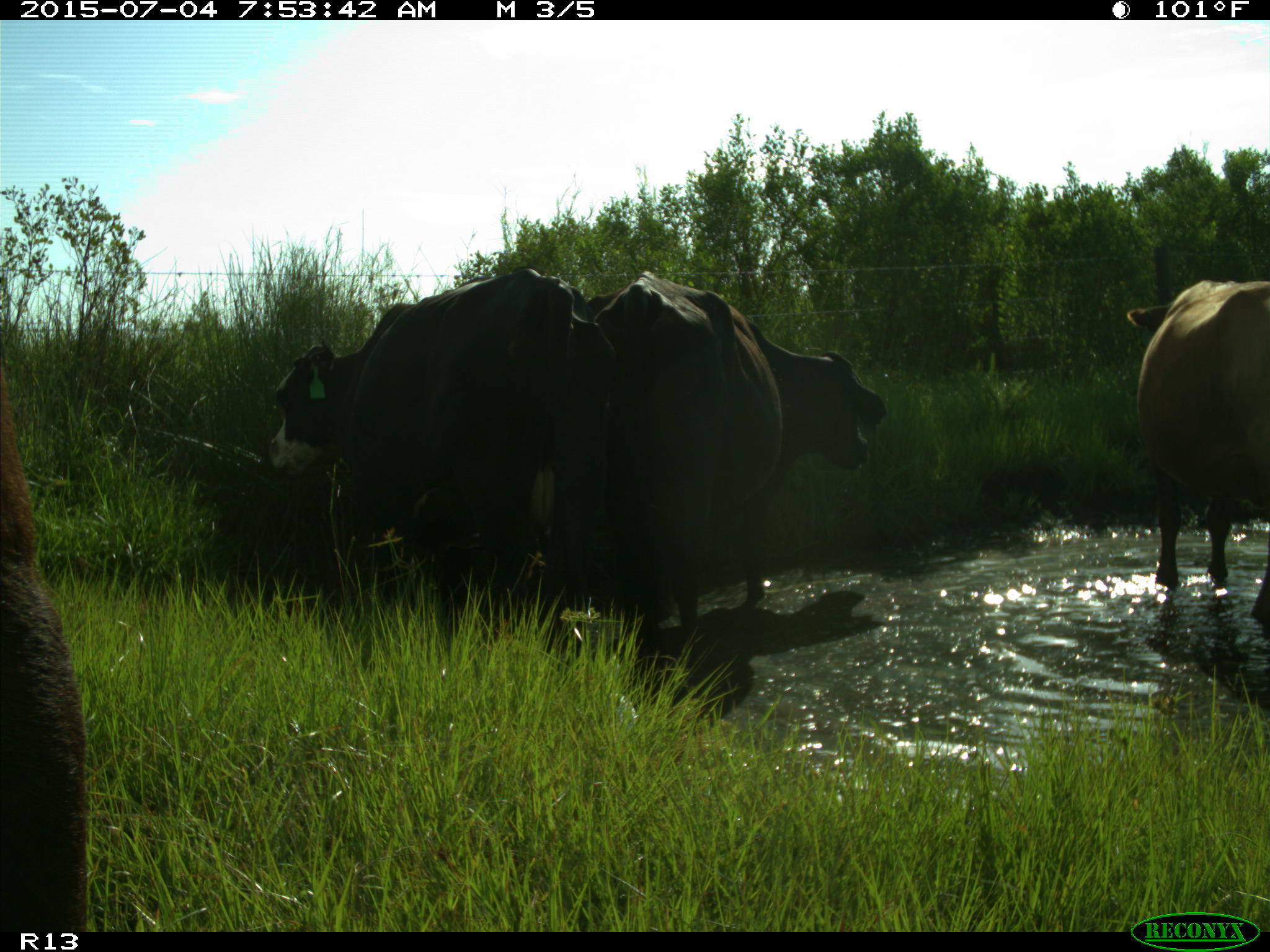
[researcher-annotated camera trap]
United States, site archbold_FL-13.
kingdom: Animalia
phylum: Chordata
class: Mammalia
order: Artiodactyla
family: Bovidae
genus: Bos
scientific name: Bos taurus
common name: domestic cow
Bos taurus (domestic cow).